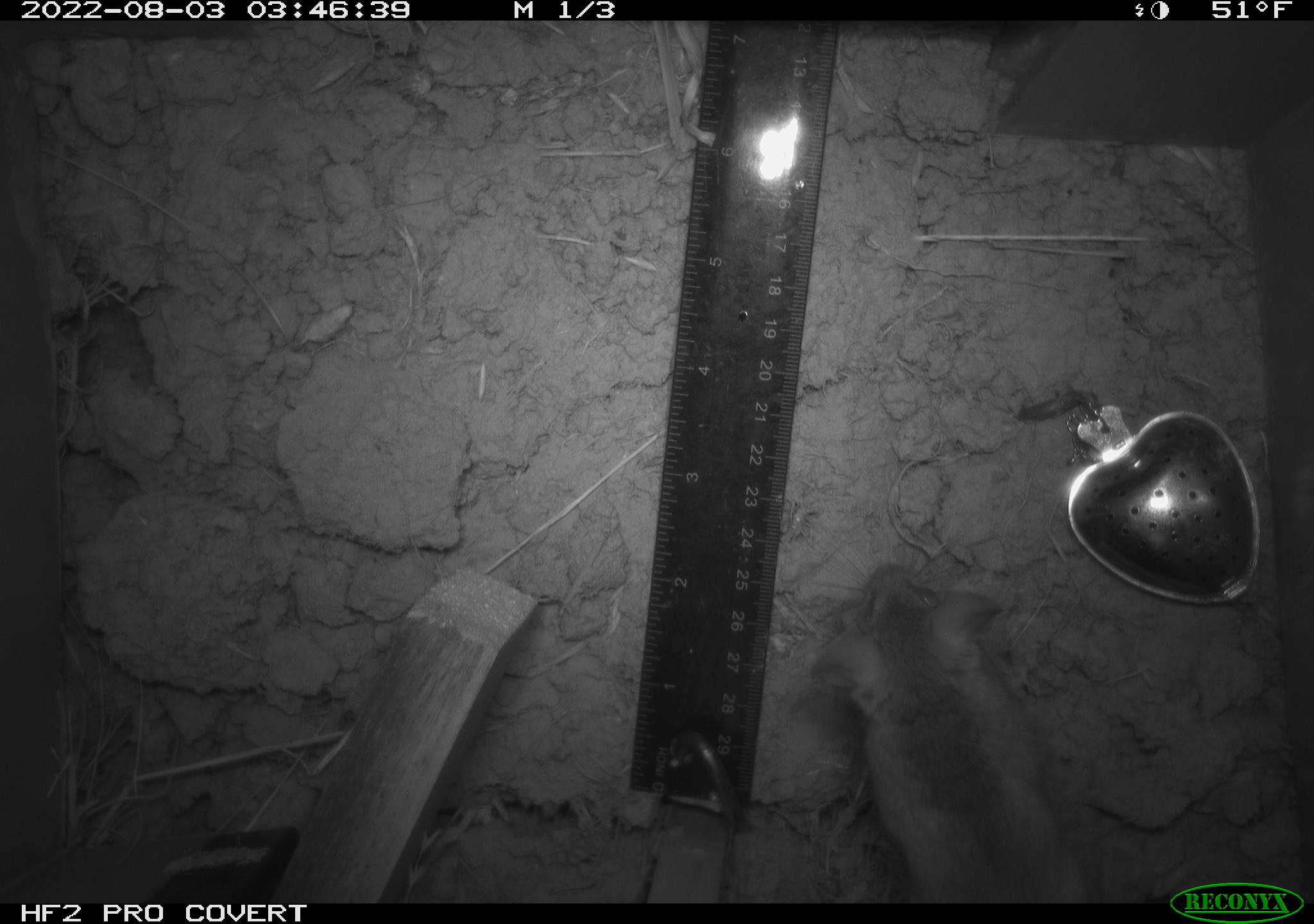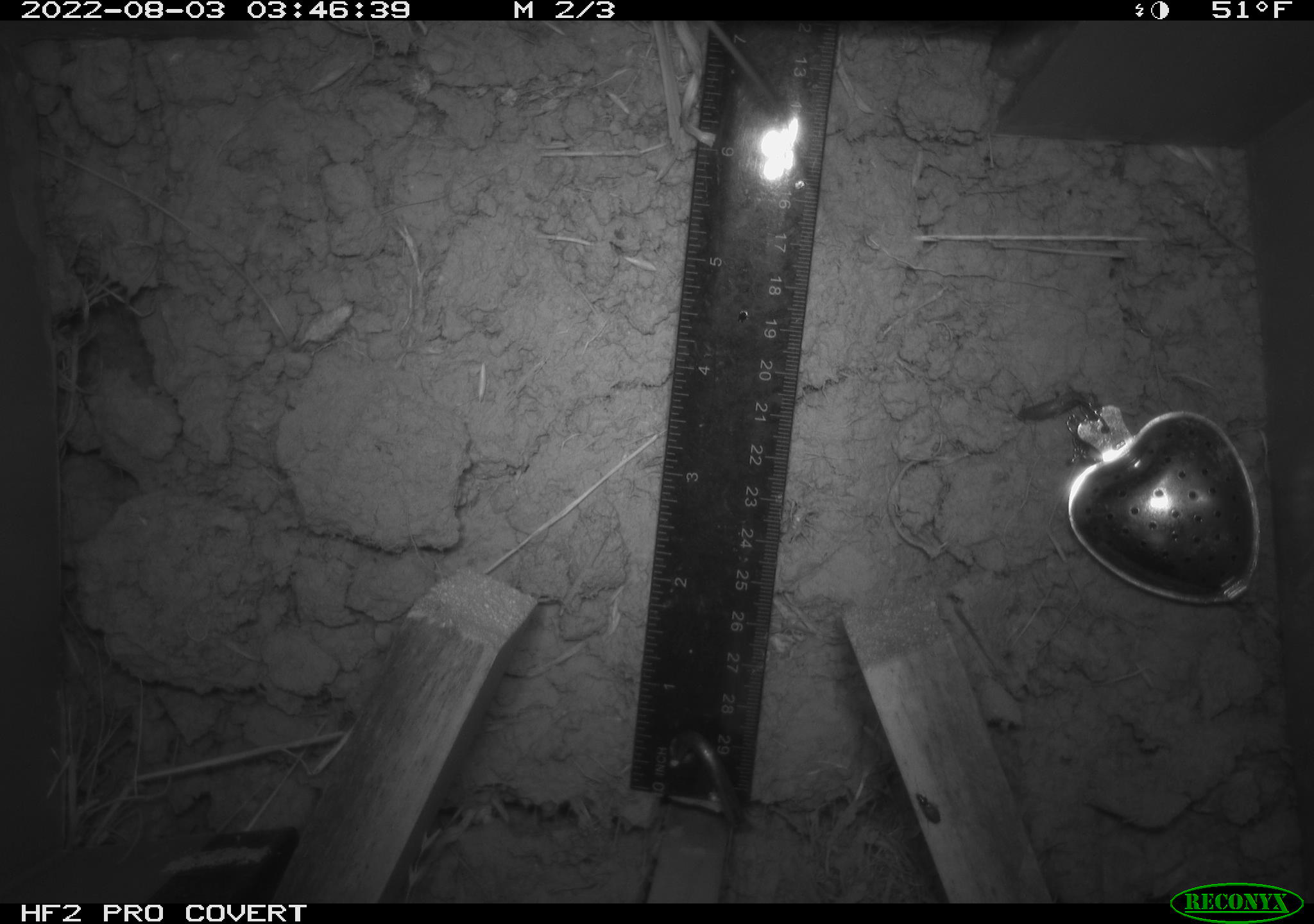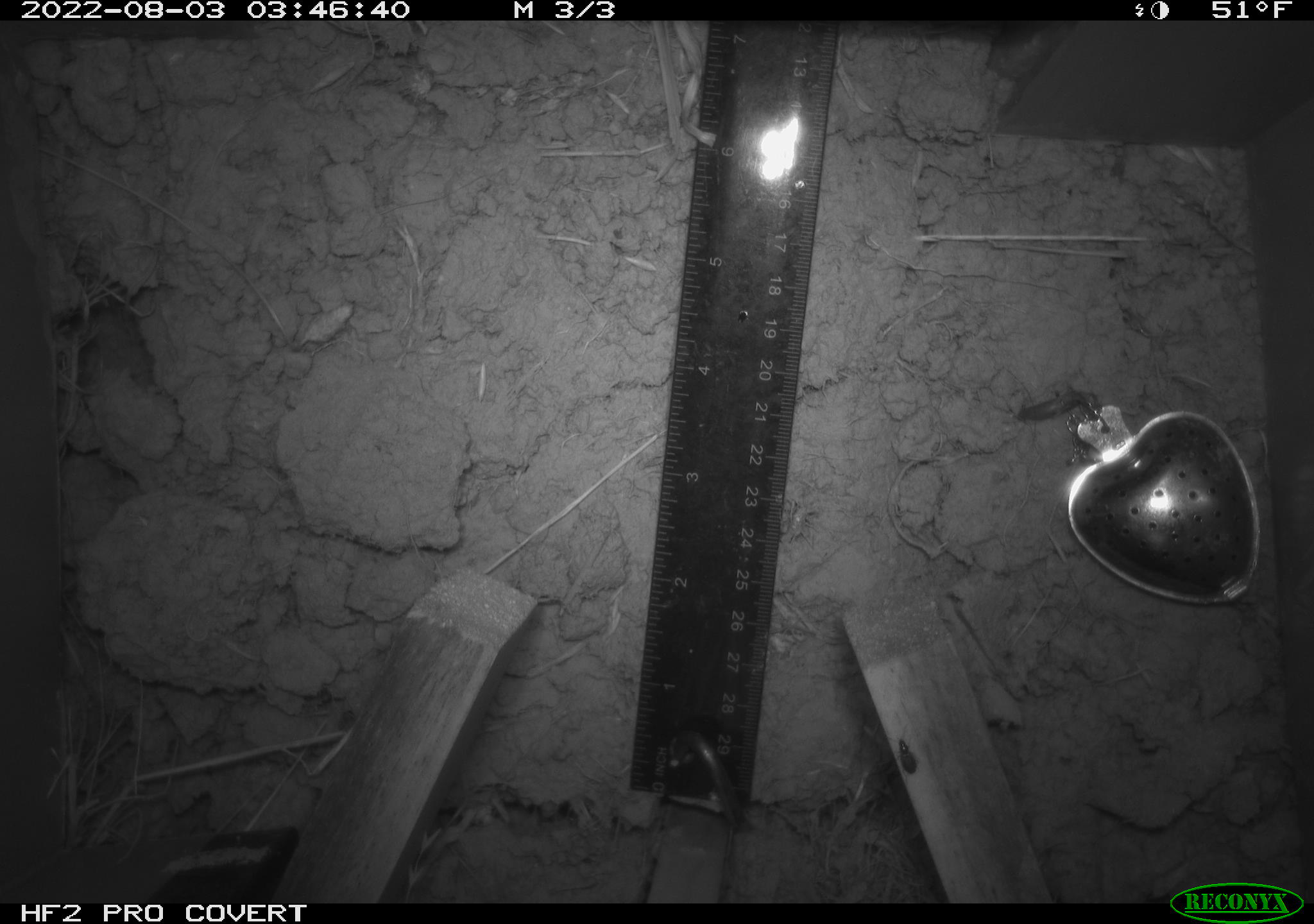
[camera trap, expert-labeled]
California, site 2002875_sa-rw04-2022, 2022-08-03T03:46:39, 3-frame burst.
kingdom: Animalia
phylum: Chordata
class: Mammalia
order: Rodentia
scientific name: Rodentia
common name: mouse species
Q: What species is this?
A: Mouse species (Rodentia).